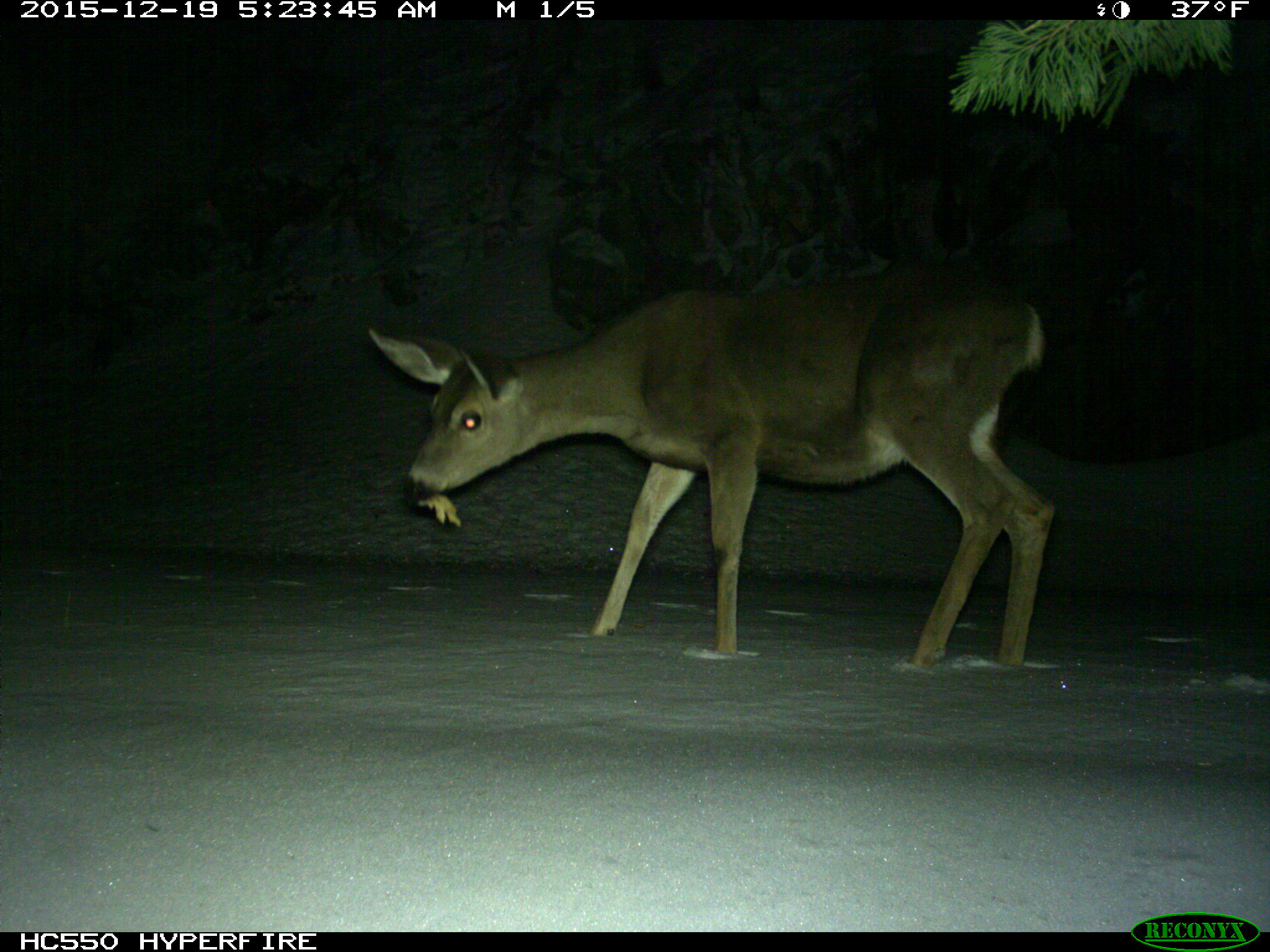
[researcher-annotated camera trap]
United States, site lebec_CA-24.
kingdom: Animalia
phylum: Chordata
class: Mammalia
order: Artiodactyla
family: Cervidae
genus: Odocoileus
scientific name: Odocoileus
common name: deer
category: unidentified deer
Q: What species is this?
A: Unidentified deer (deer) (Odocoileus).